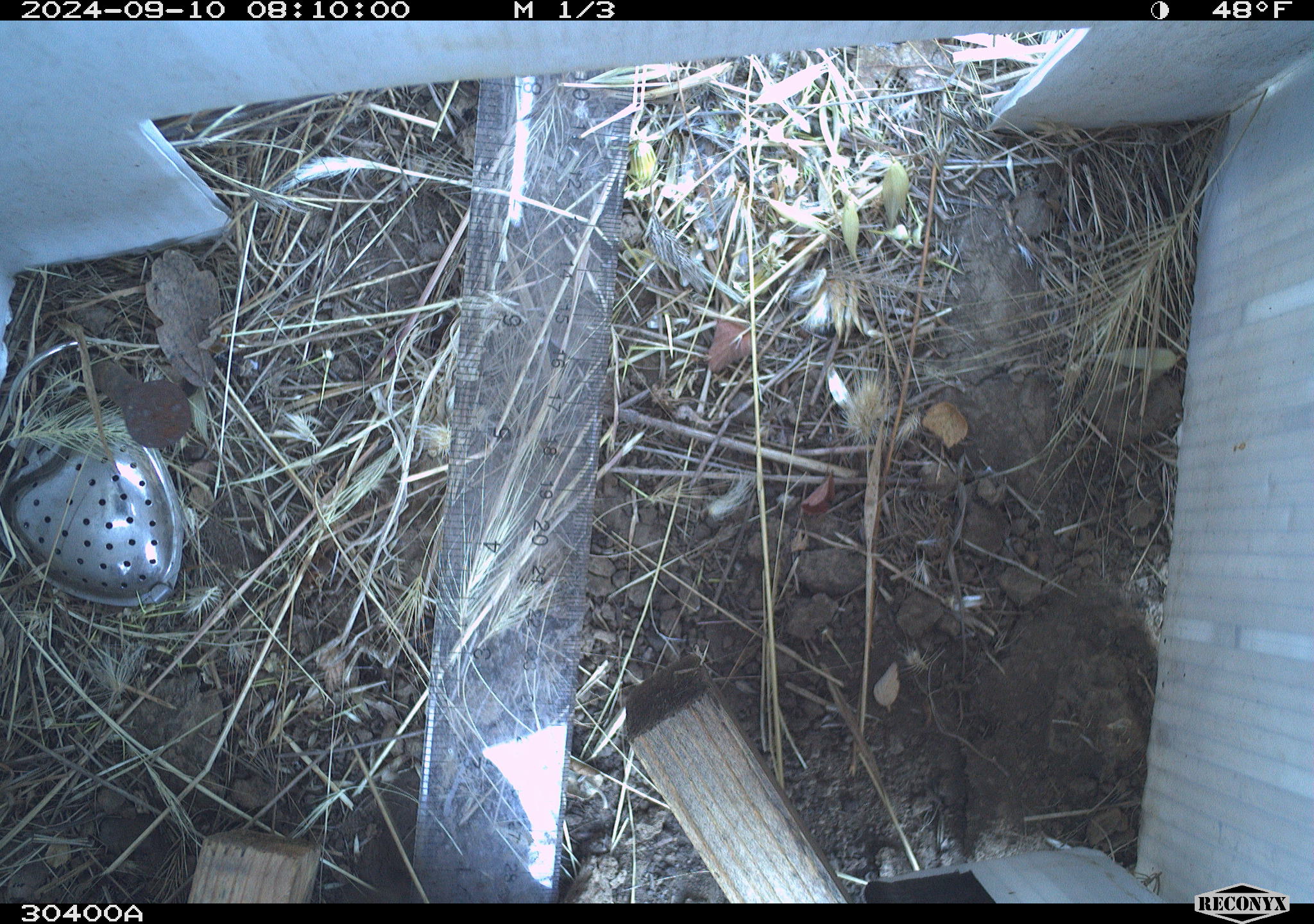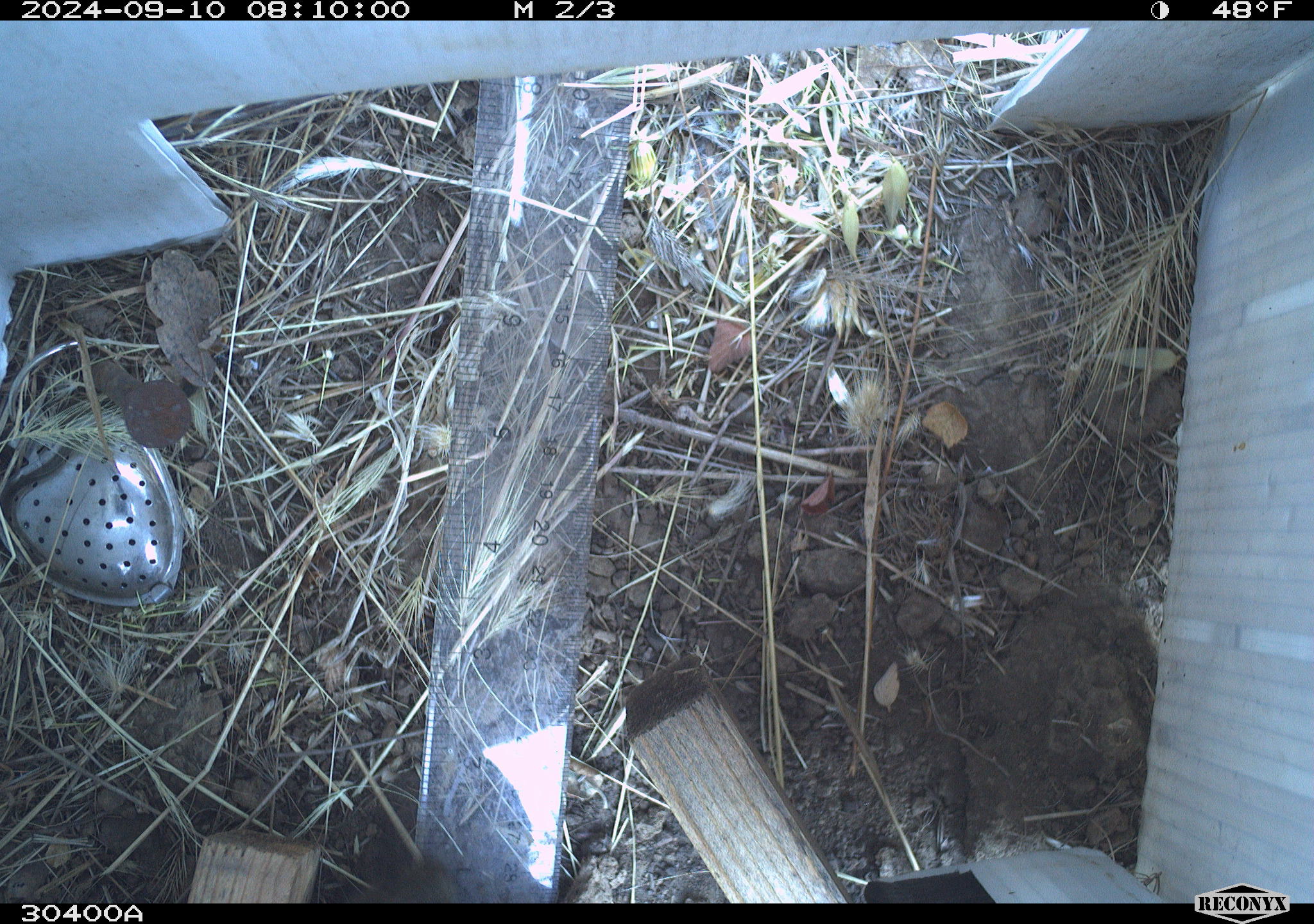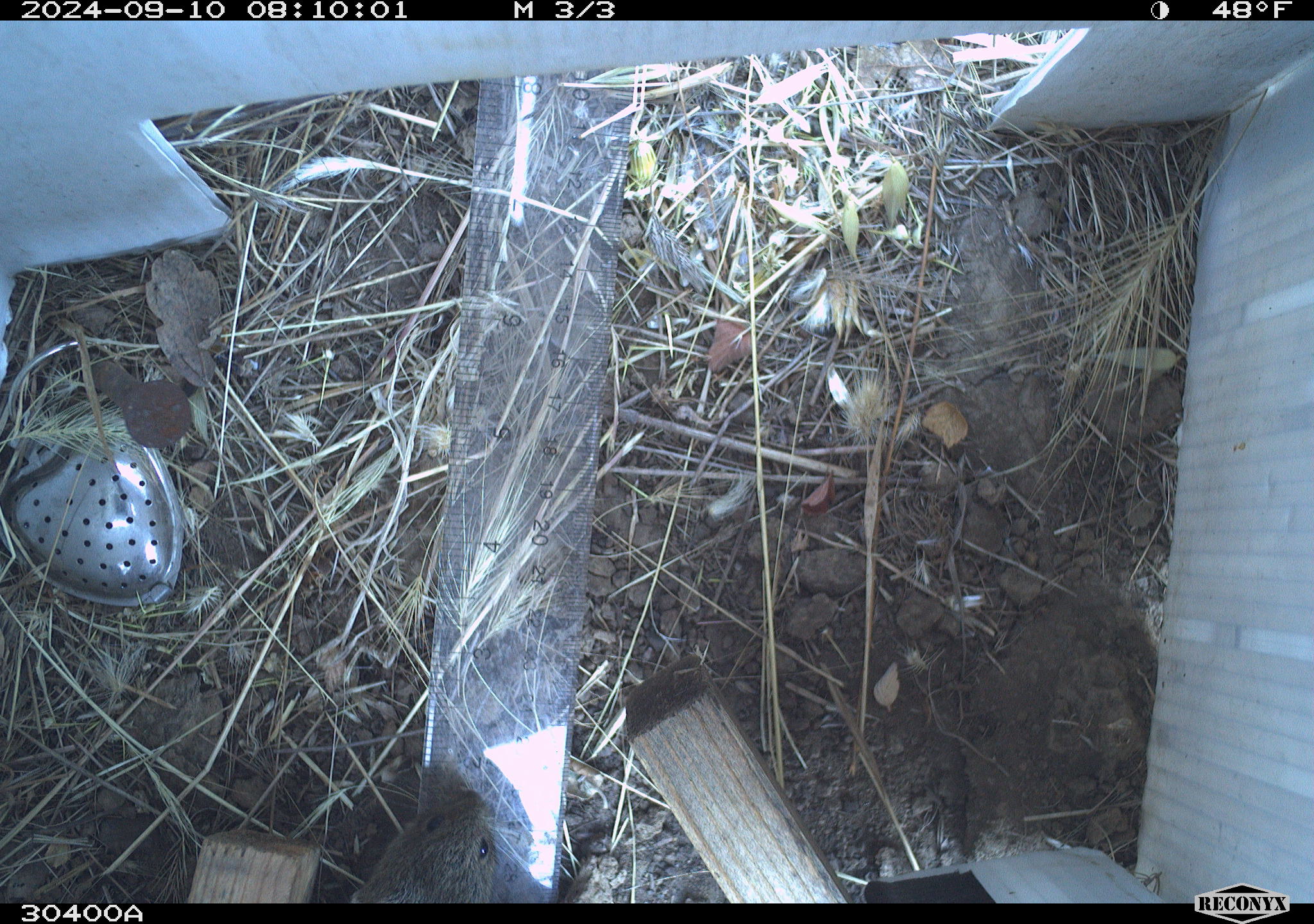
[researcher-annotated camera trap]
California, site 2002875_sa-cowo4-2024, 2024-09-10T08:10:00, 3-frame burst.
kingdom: Animalia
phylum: Chordata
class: Mammalia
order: Rodentia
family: Cricetidae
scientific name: Arvicolinae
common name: voles, lemmings, and muskrats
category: arvicolinae subfamily